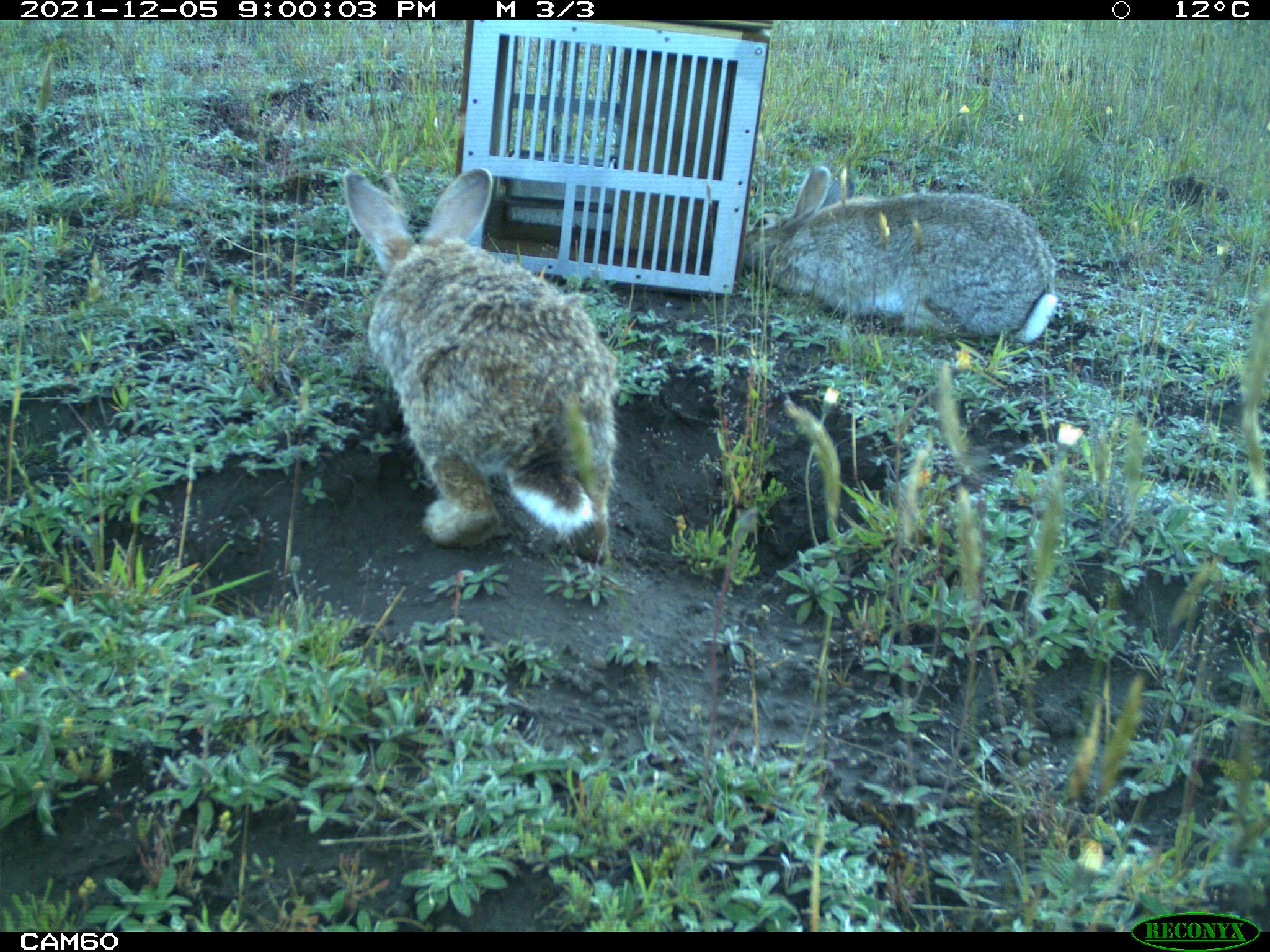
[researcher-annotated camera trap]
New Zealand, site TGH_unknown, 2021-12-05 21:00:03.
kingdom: Animalia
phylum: Chordata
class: Mammalia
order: Lagomorpha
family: Leporidae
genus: Oryctolagus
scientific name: Oryctolagus cuniculus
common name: european rabbit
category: rabbit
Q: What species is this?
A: Rabbit (european rabbit) (Oryctolagus cuniculus).